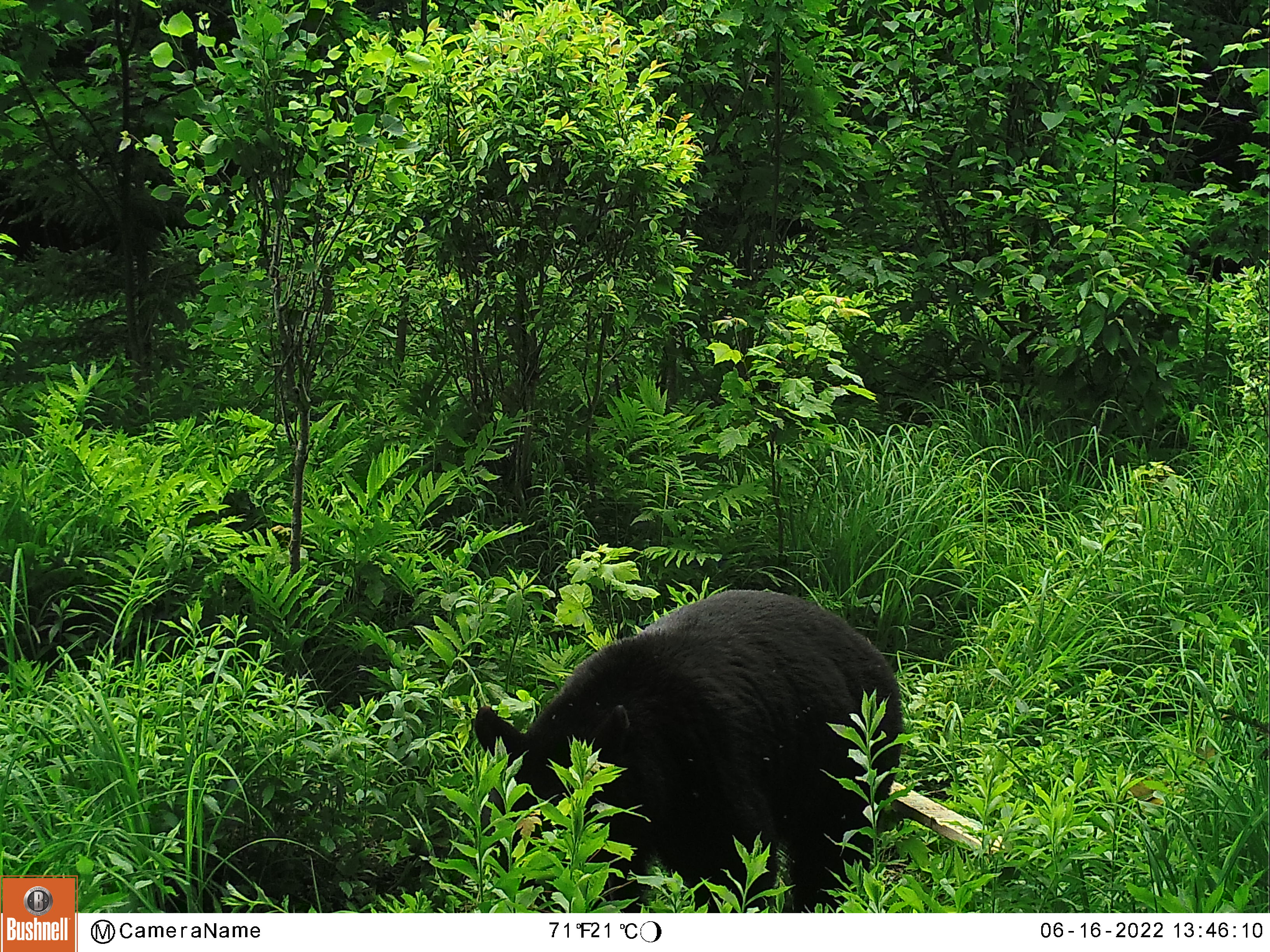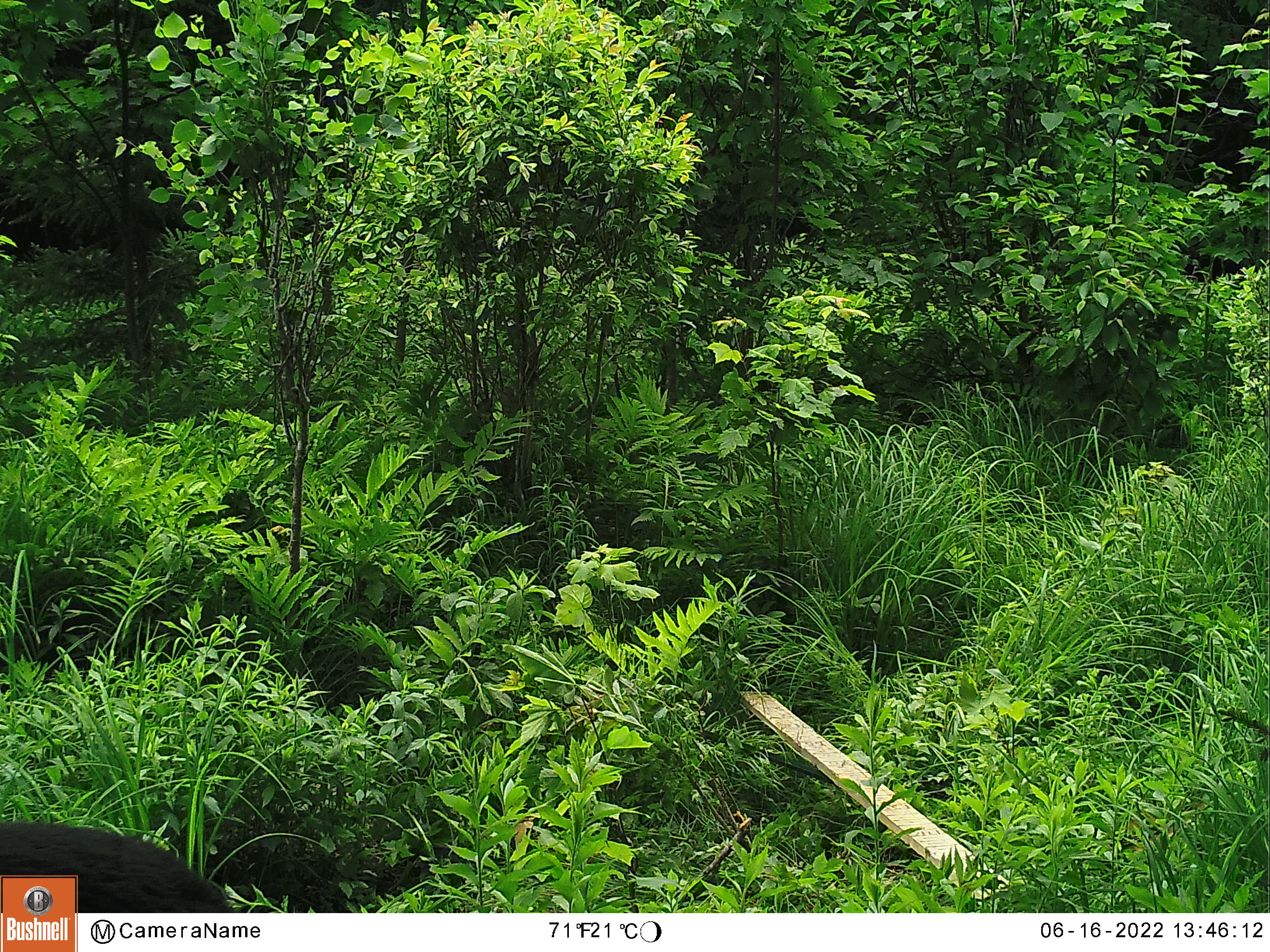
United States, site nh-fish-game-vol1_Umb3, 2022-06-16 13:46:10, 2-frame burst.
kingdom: Animalia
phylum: Chordata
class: Mammalia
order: Carnivora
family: Ursidae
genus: Ursus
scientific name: Ursus americanus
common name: black bear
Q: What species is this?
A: Black bear (Ursus americanus).